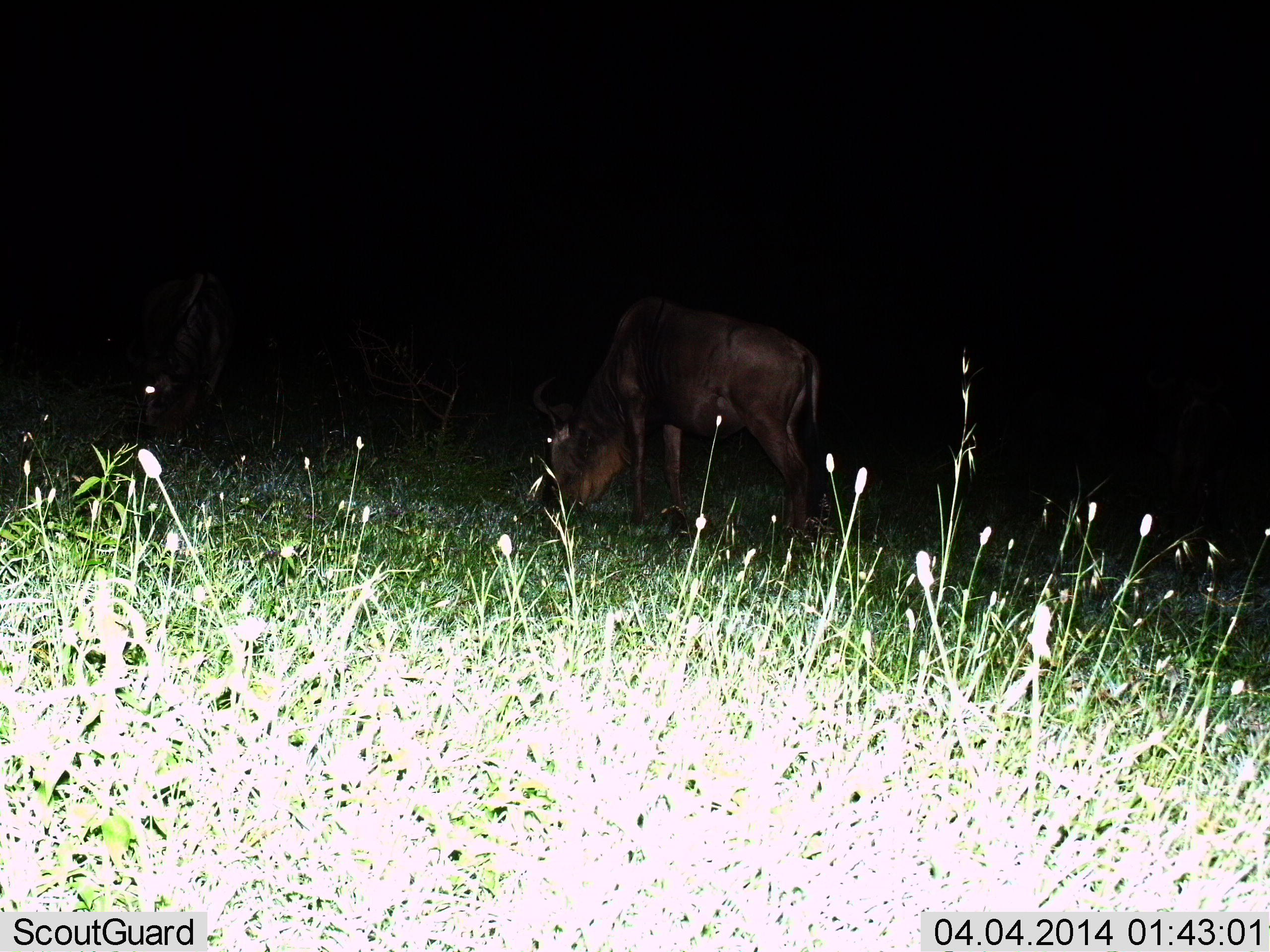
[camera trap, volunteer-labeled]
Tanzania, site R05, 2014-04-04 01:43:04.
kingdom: Animalia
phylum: Chordata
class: Mammalia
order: Artiodactyla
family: Bovidae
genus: Connochaetes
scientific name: Connochaetes taurinus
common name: blue wildebeest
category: wildebeest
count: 2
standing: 55%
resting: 0%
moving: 0%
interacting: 0%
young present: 0%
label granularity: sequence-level